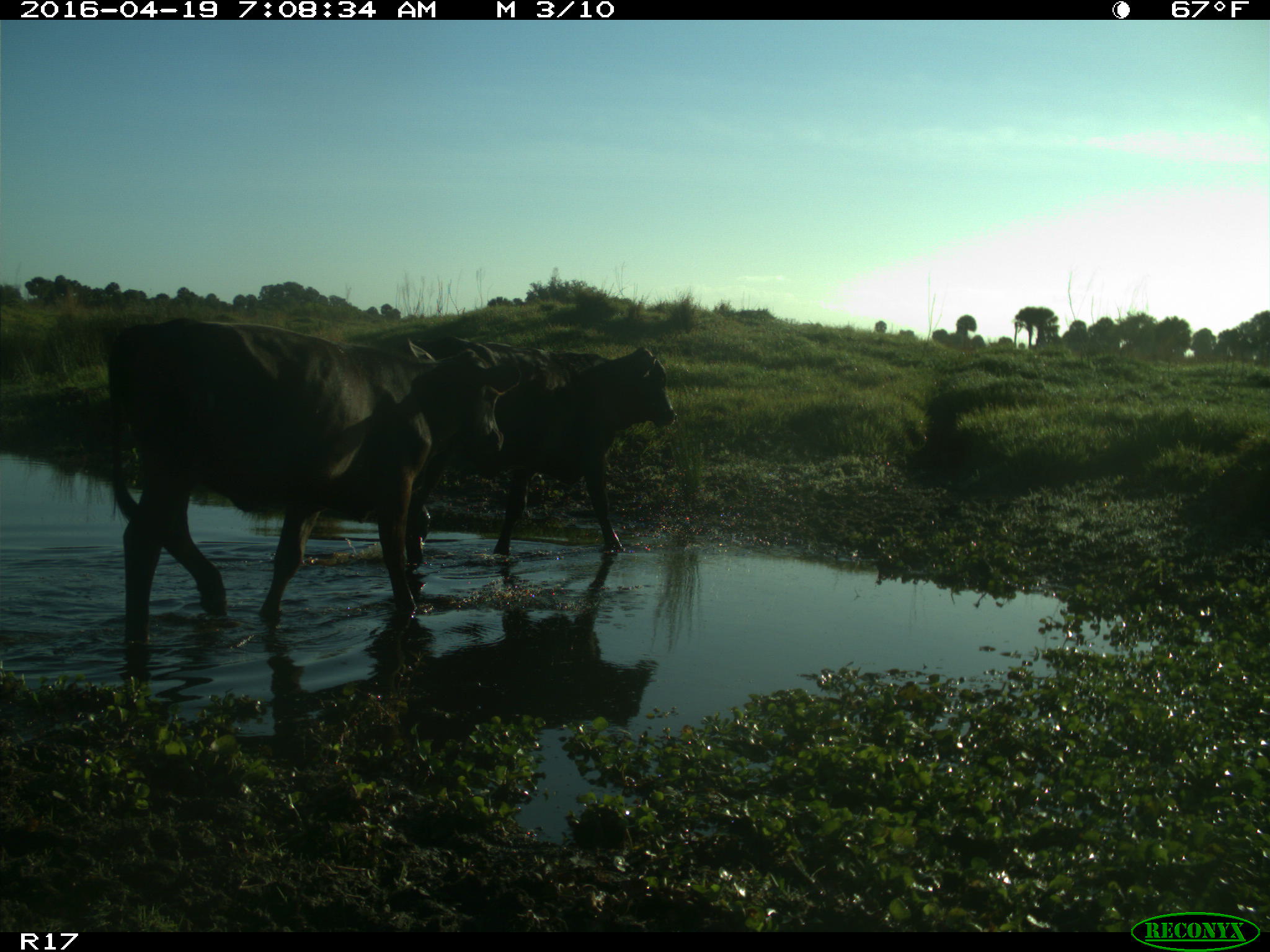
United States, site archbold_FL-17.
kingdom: Animalia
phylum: Chordata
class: Mammalia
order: Artiodactyla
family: Bovidae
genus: Bos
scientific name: Bos taurus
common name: domestic cow